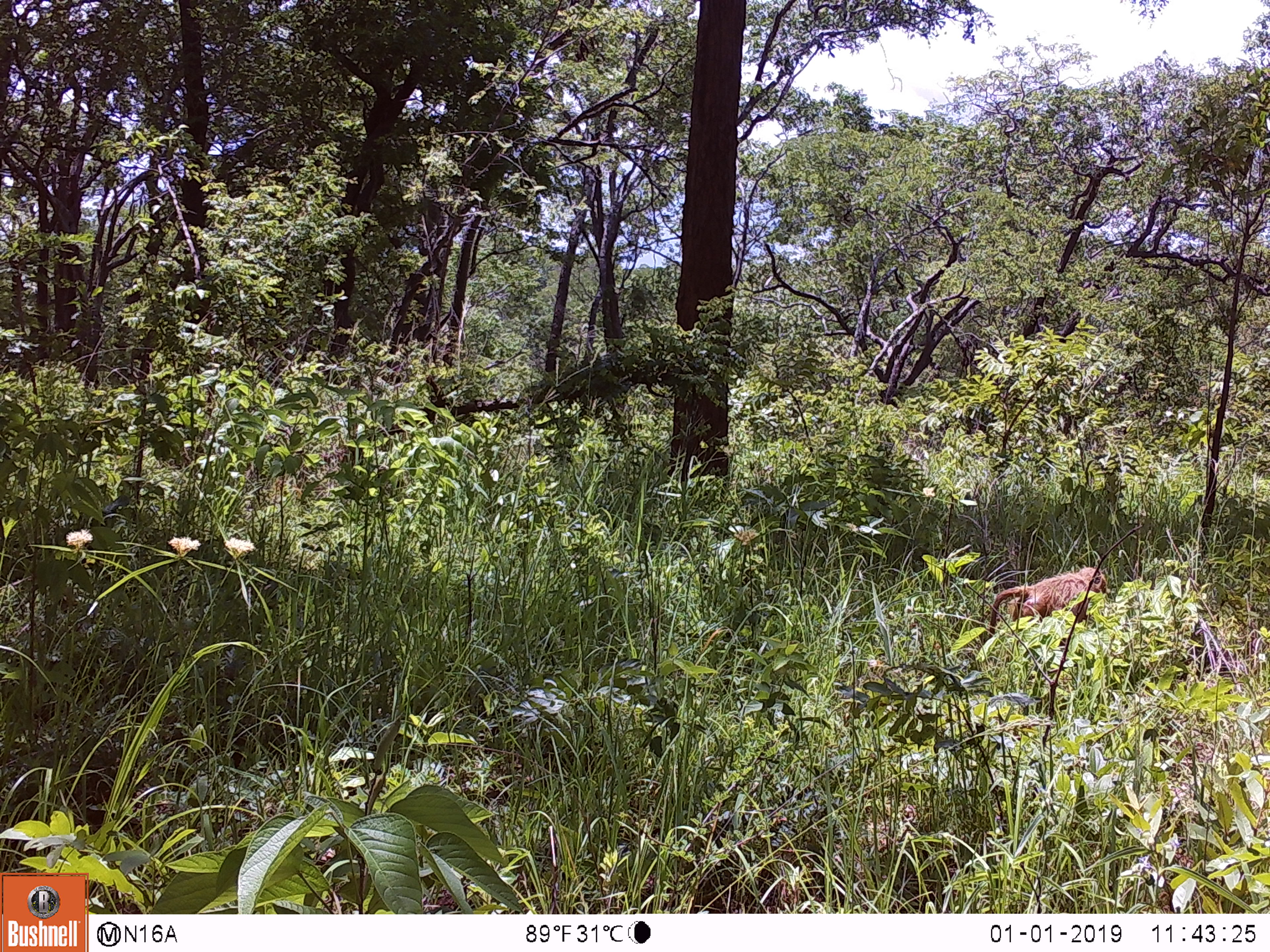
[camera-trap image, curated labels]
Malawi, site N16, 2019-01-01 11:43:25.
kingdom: Animalia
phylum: Chordata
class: Mammalia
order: Primates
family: Cercopithecidae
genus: Papio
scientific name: Papio cynocephalus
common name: yellow baboon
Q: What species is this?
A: Yellow baboon (Papio cynocephalus).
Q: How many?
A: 1.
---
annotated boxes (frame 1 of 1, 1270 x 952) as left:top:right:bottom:
yellow baboon: 974:552:1118:643